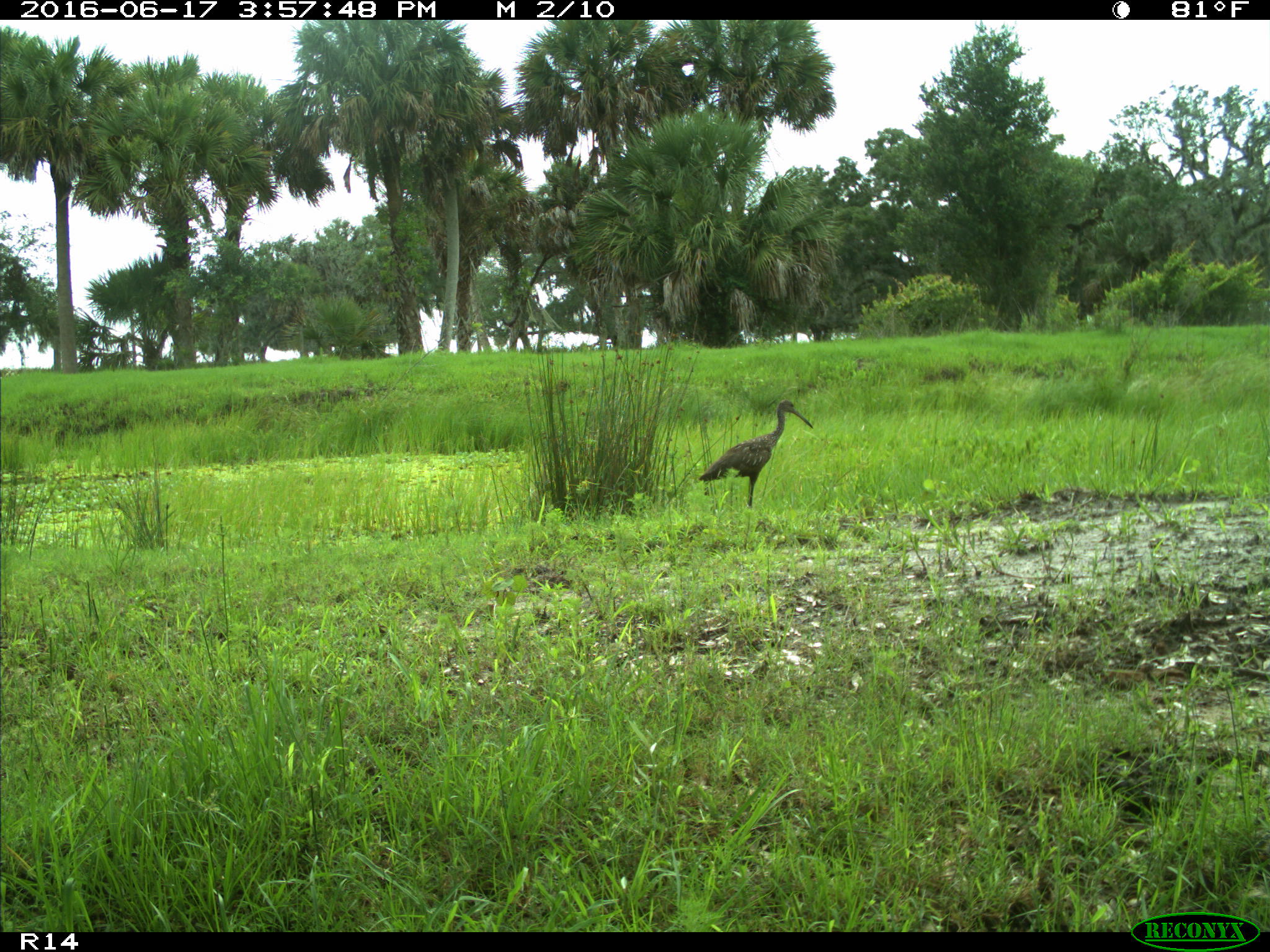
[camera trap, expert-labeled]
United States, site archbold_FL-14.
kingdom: Animalia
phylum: Chordata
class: Aves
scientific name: Aves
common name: birds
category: unidentified bird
Unidentified bird (birds) (Aves).